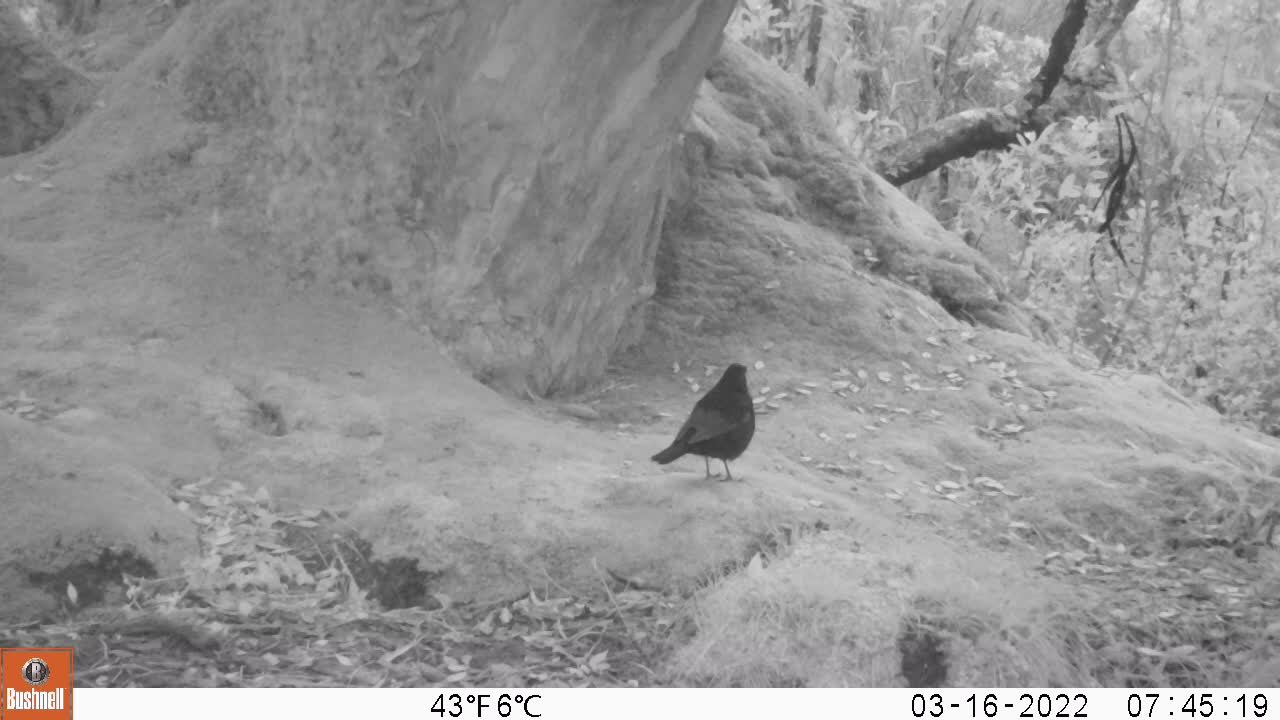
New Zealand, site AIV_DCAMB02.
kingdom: Animalia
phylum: Chordata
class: Aves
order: Passeriformes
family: Turdidae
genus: Turdus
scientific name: Turdus merula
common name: eurasian blackbird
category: blackbird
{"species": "blackbird (eurasian blackbird) (Turdus merula)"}